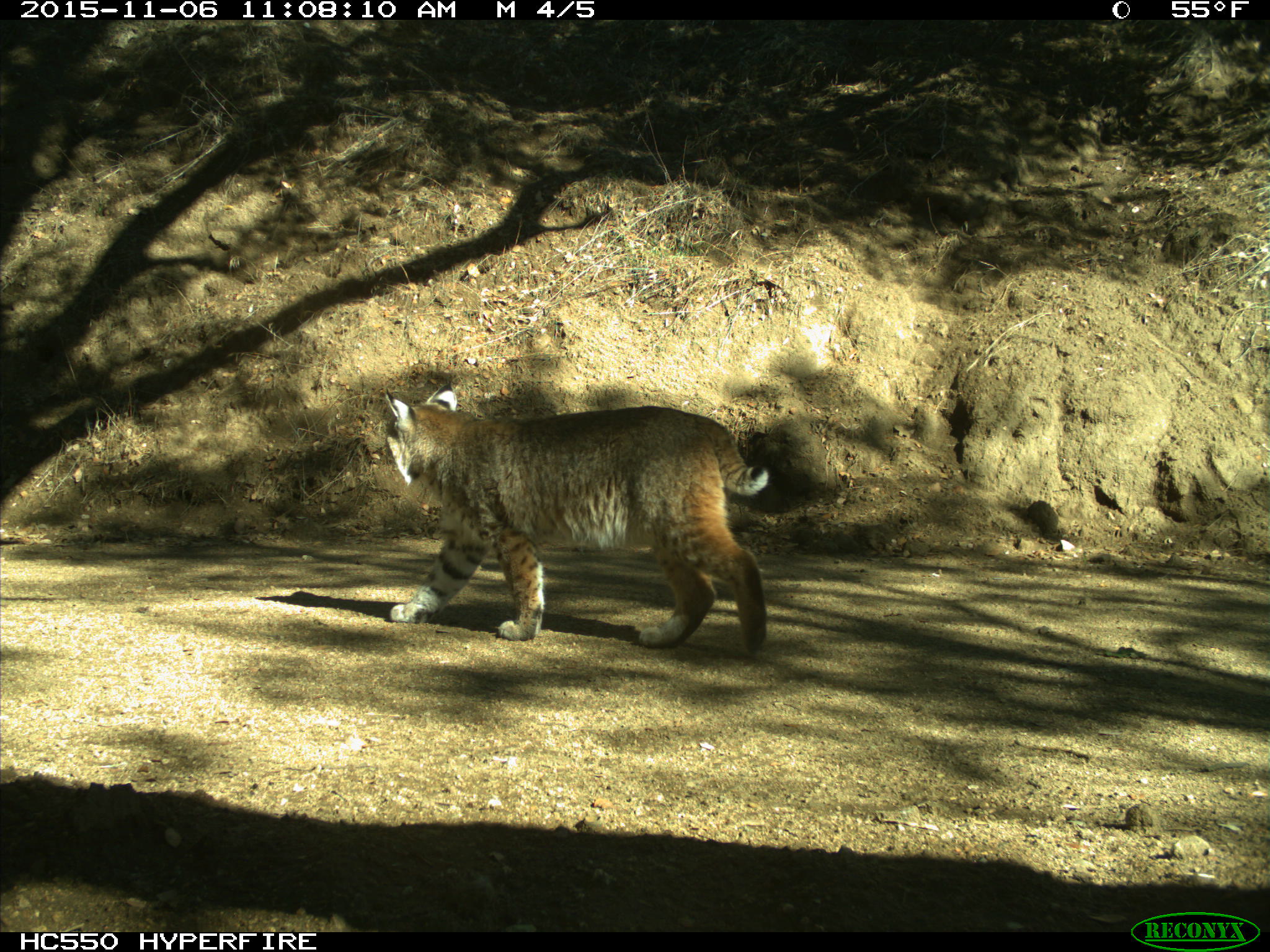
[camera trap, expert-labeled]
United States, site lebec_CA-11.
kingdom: Animalia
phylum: Chordata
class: Mammalia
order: Carnivora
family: Felidae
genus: Lynx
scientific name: Lynx rufus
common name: bobcat